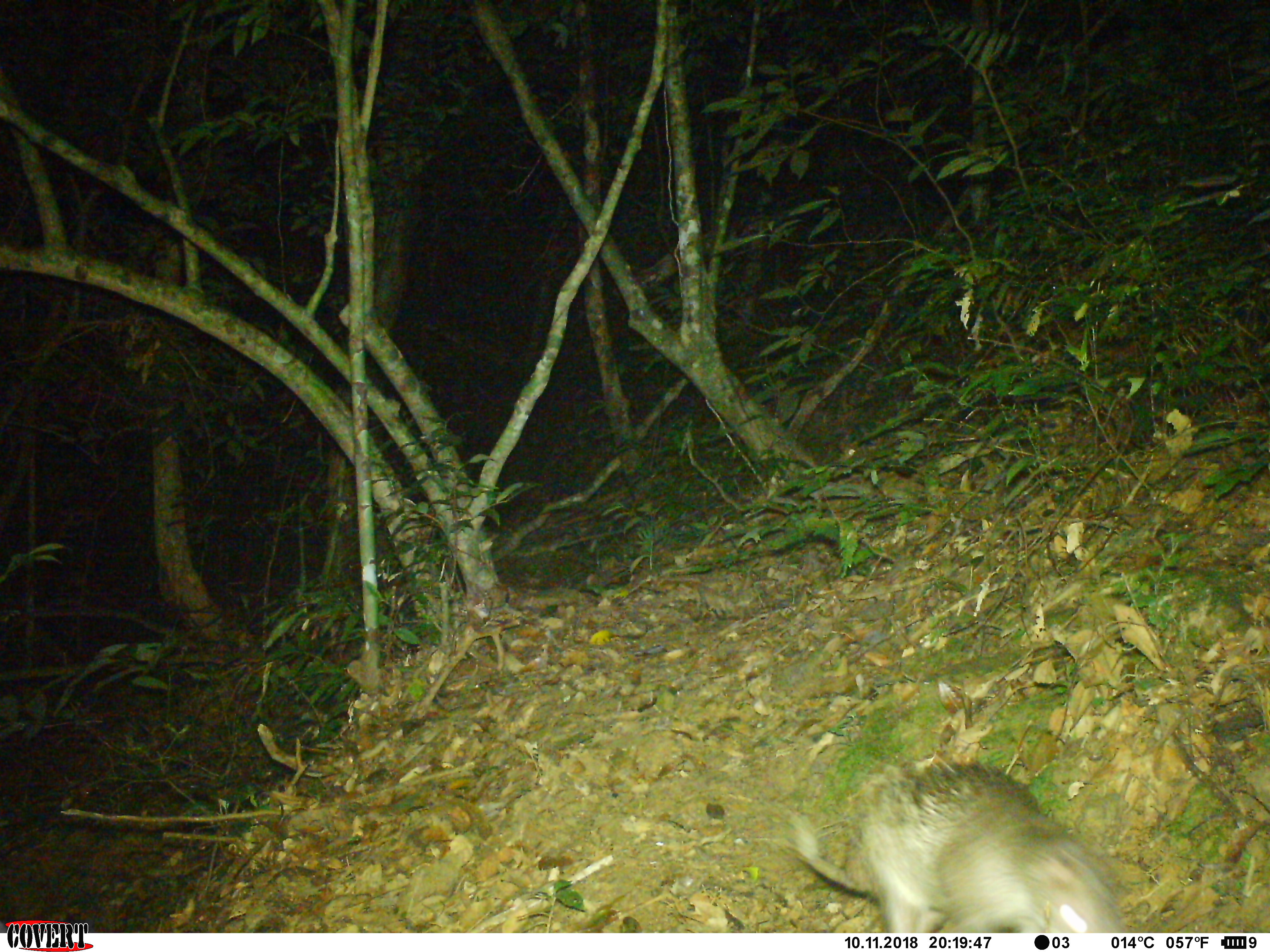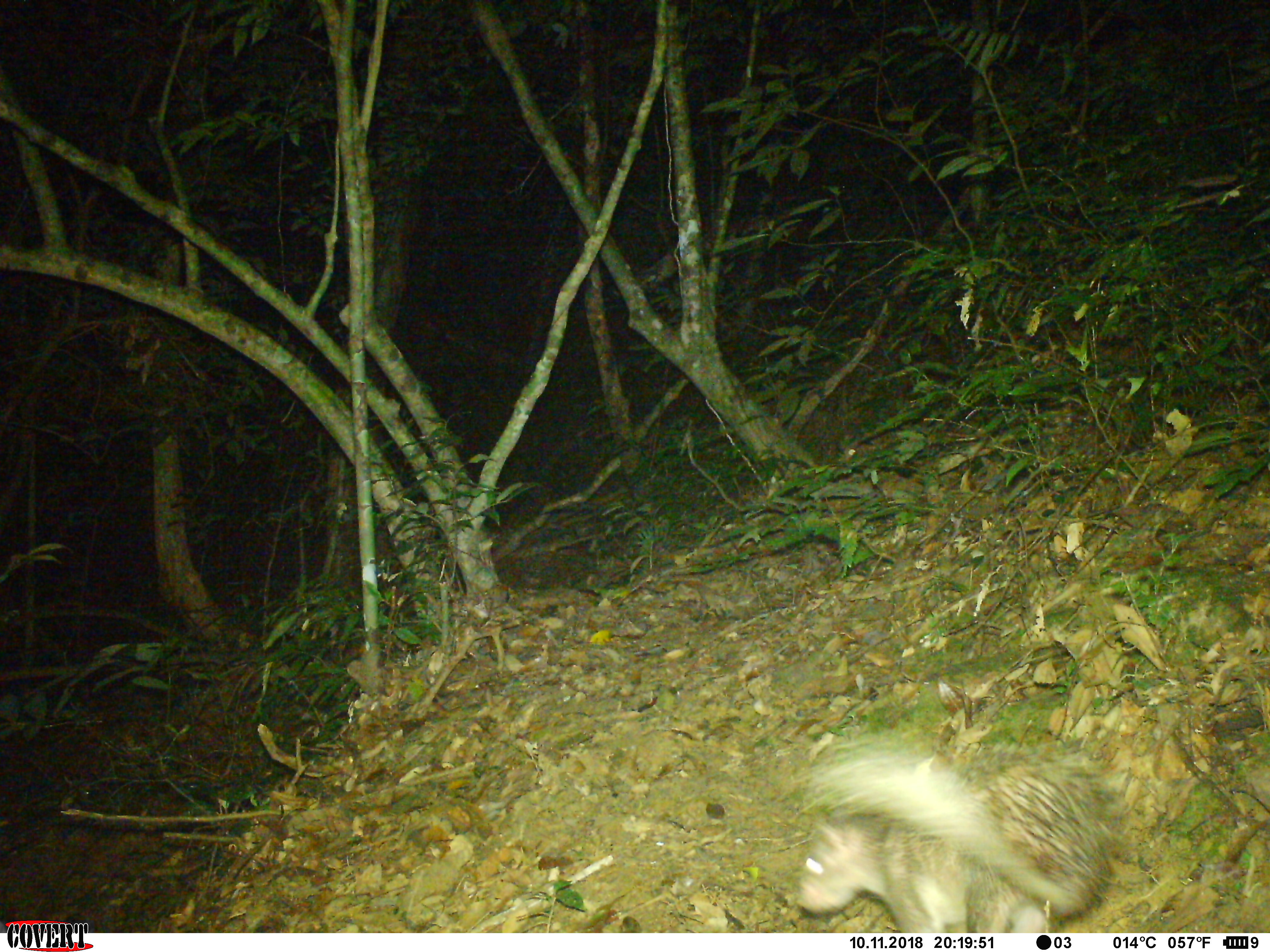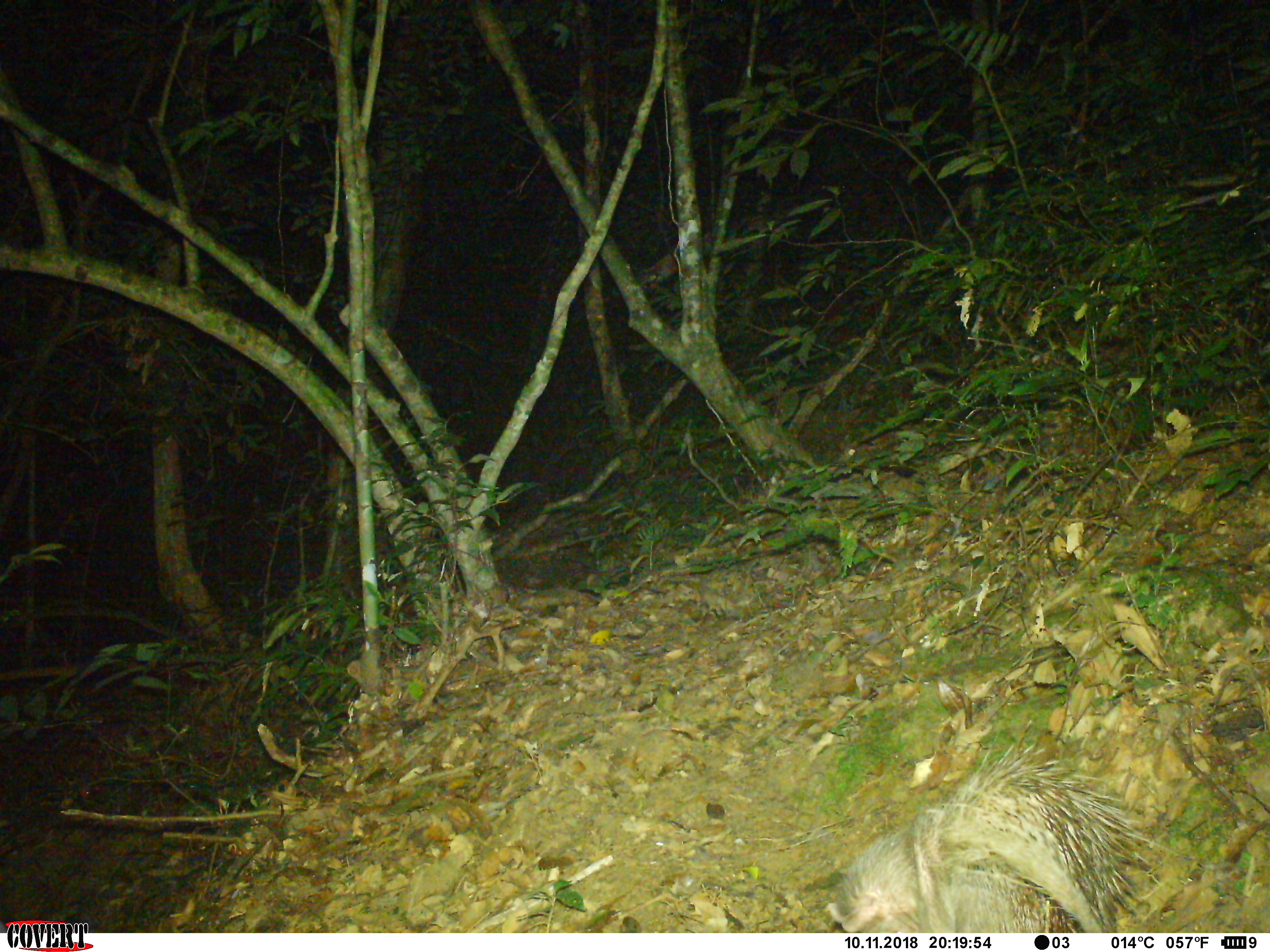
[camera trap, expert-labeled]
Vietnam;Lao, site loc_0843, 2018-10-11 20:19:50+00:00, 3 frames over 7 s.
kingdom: Animalia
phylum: Chordata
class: Mammalia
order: Rodentia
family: Hystricidae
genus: Atherurus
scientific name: Atherurus macrourus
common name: asiatic brush-tailed porcupine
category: asiatic brush tailed porcupine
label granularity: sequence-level